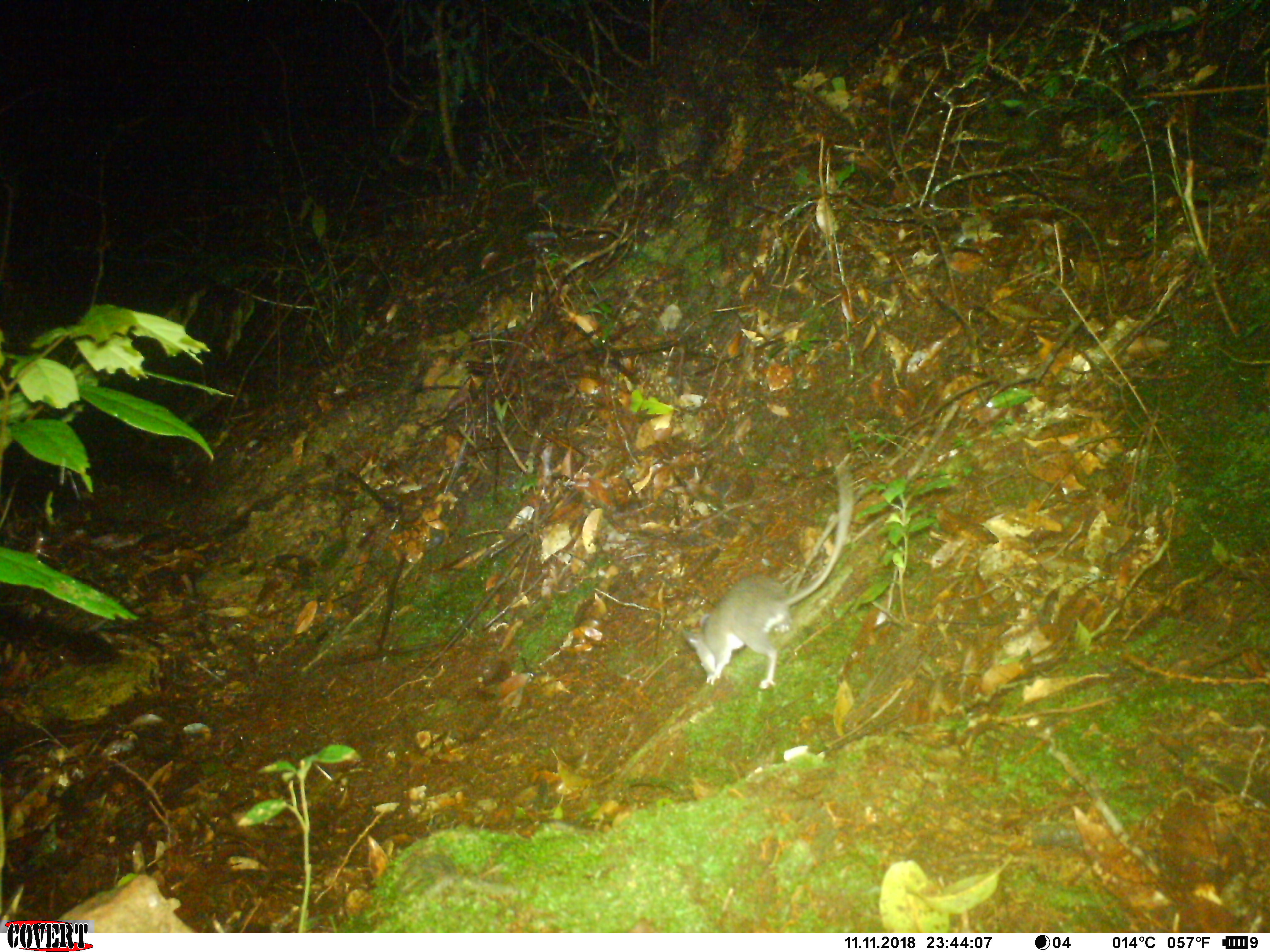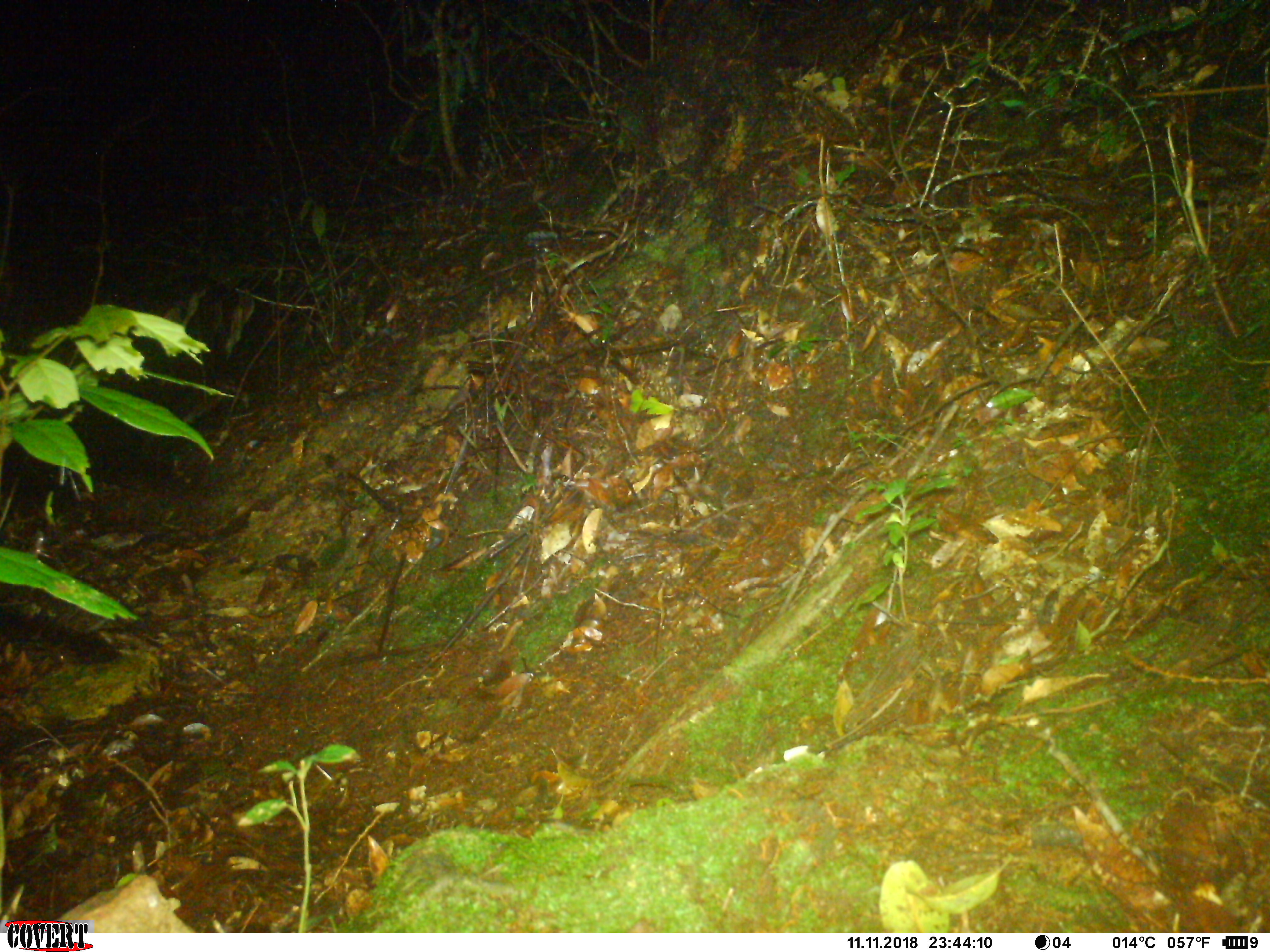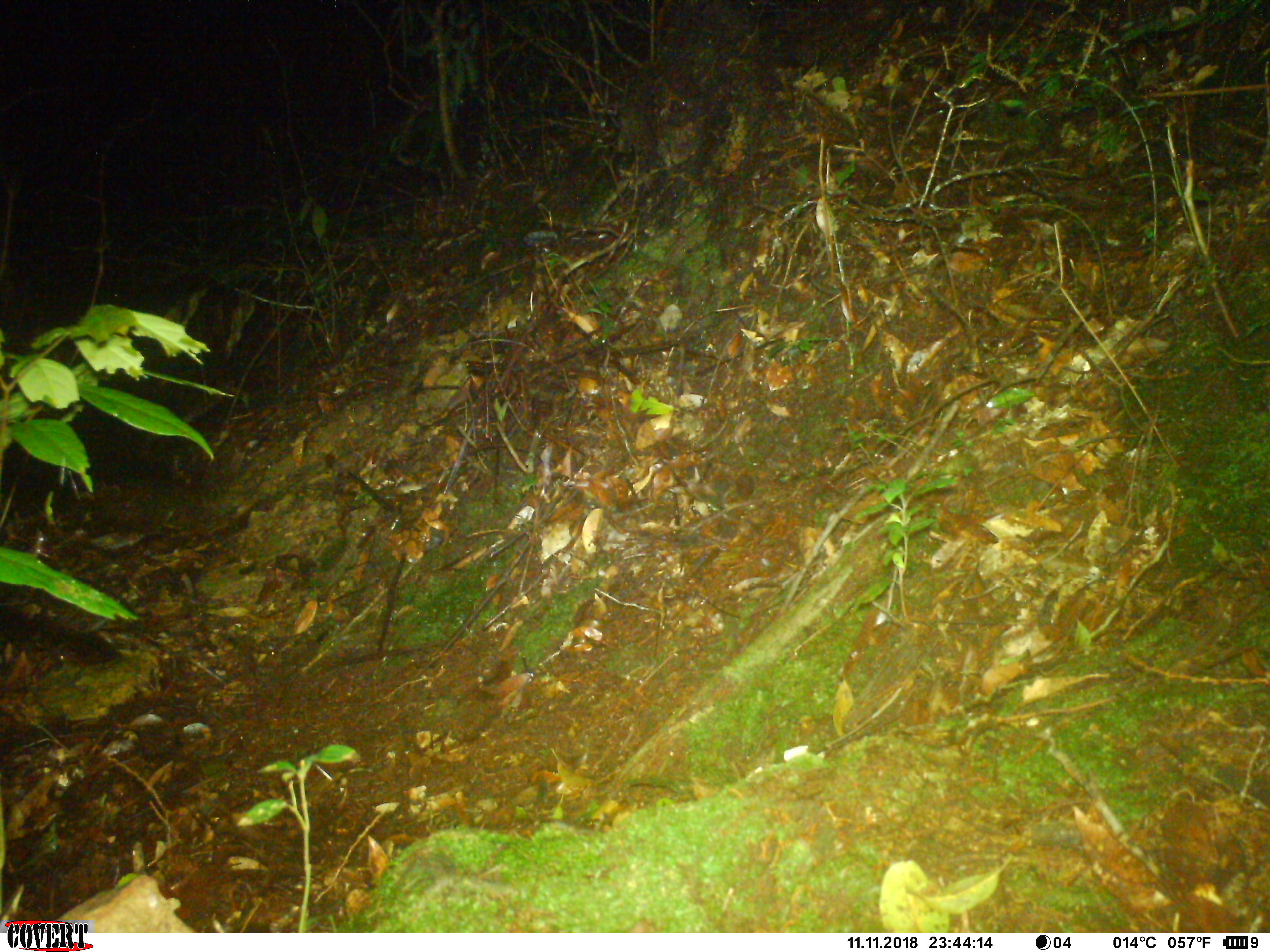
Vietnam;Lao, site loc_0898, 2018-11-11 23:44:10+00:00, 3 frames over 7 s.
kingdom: Animalia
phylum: Chordata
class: Mammalia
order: Rodentia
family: Muridae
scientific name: Muridae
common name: old-world mice and rats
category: unidentified murid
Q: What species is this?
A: Unidentified murid (old-world mice and rats) (Muridae).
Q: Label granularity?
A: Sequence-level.